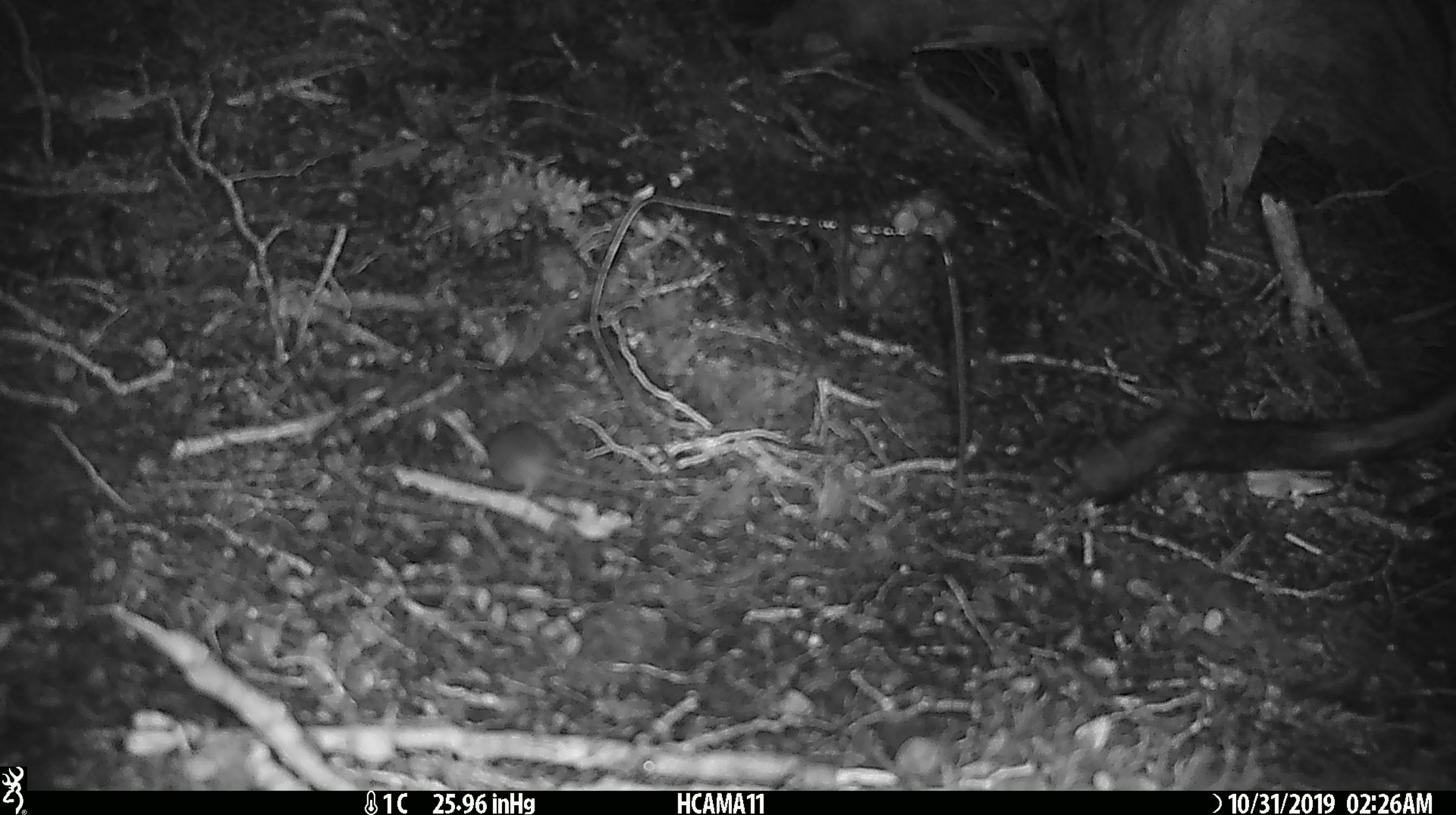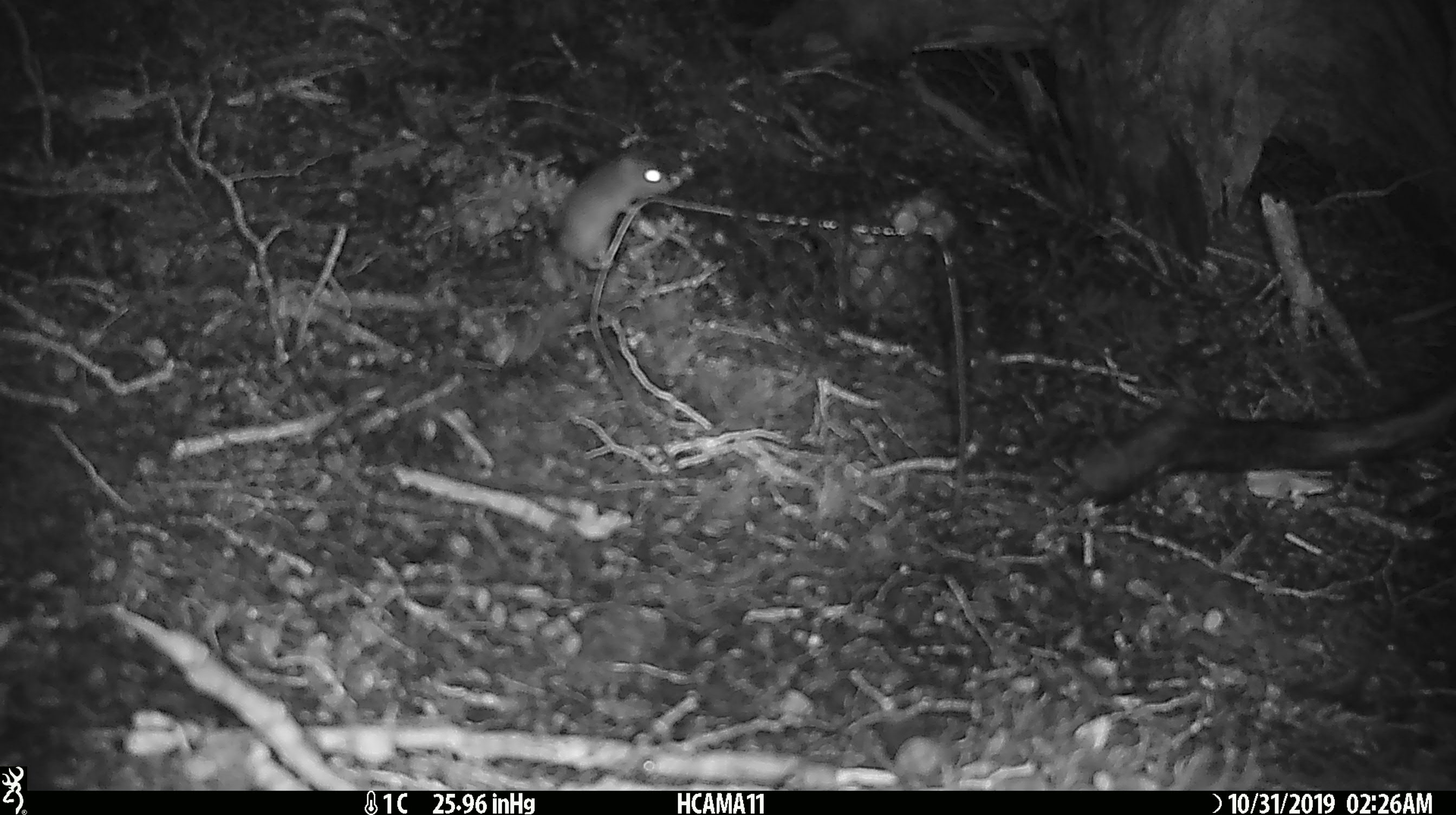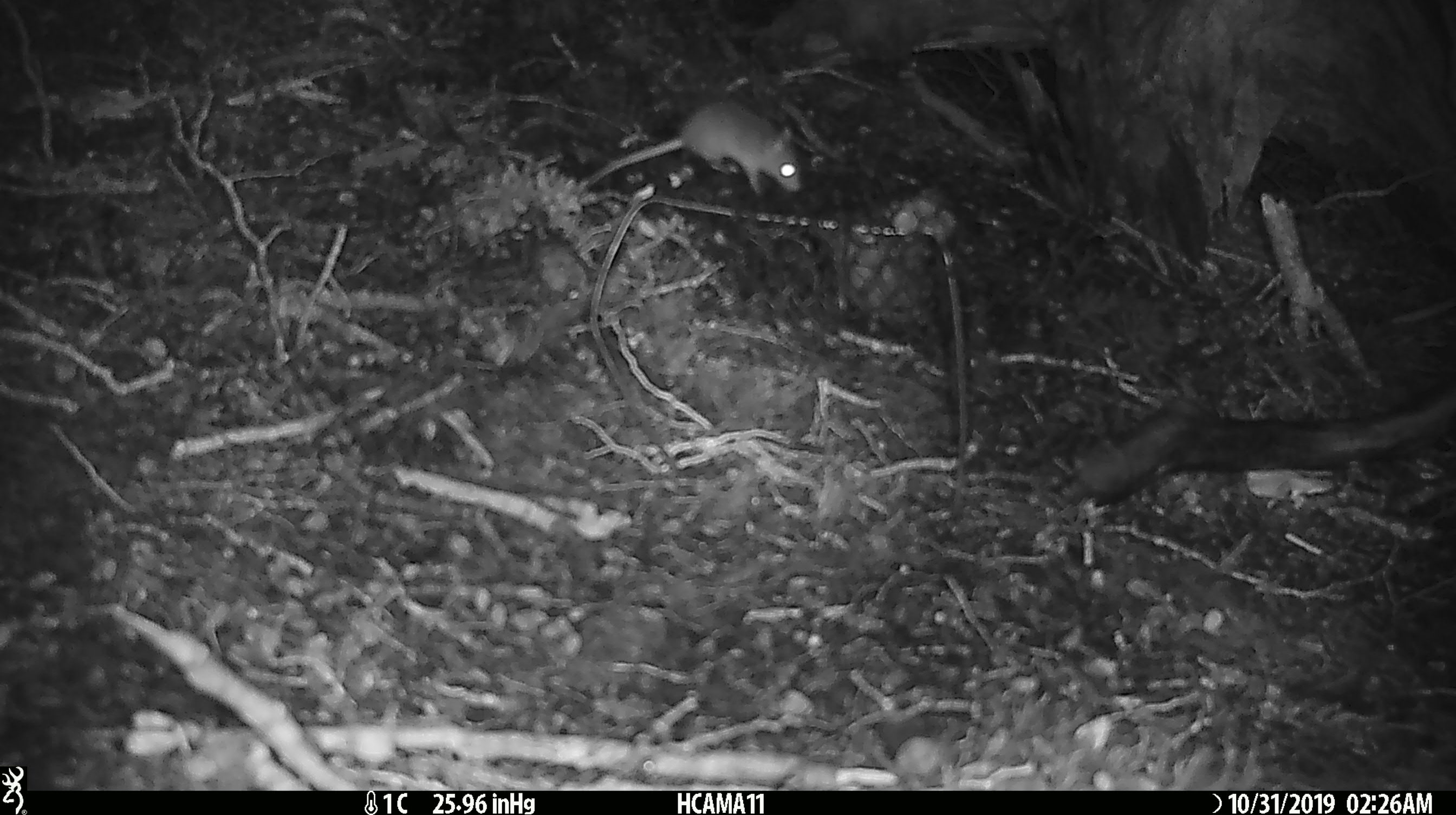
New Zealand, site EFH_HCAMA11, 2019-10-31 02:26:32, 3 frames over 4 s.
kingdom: Animalia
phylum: Chordata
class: Mammalia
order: Rodentia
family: Muridae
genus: Mus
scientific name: Mus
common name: mouse